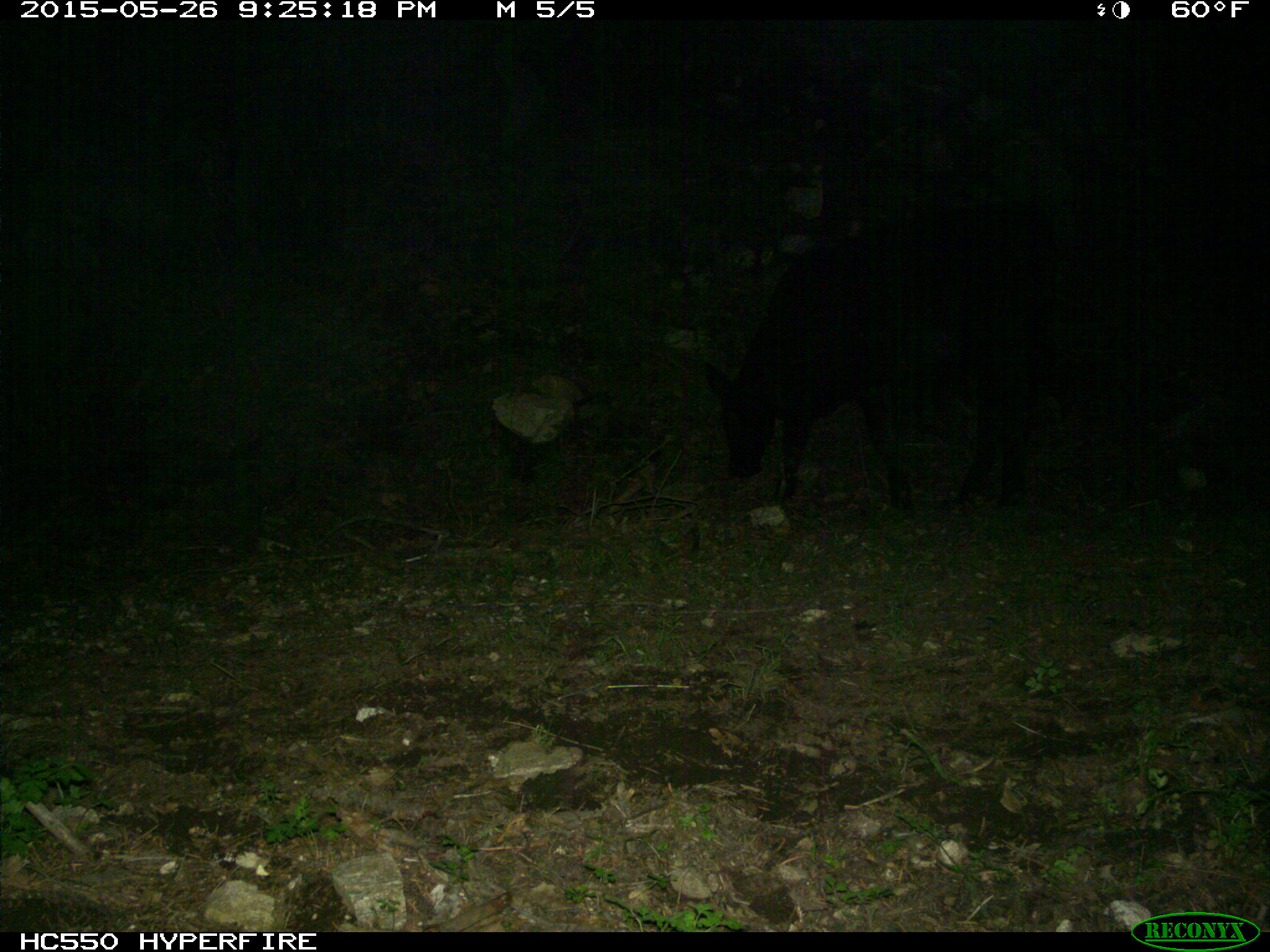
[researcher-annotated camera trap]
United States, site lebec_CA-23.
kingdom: Animalia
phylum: Chordata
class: Mammalia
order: Artiodactyla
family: Bovidae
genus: Bos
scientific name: Bos taurus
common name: domestic cow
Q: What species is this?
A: Bos taurus (domestic cow).